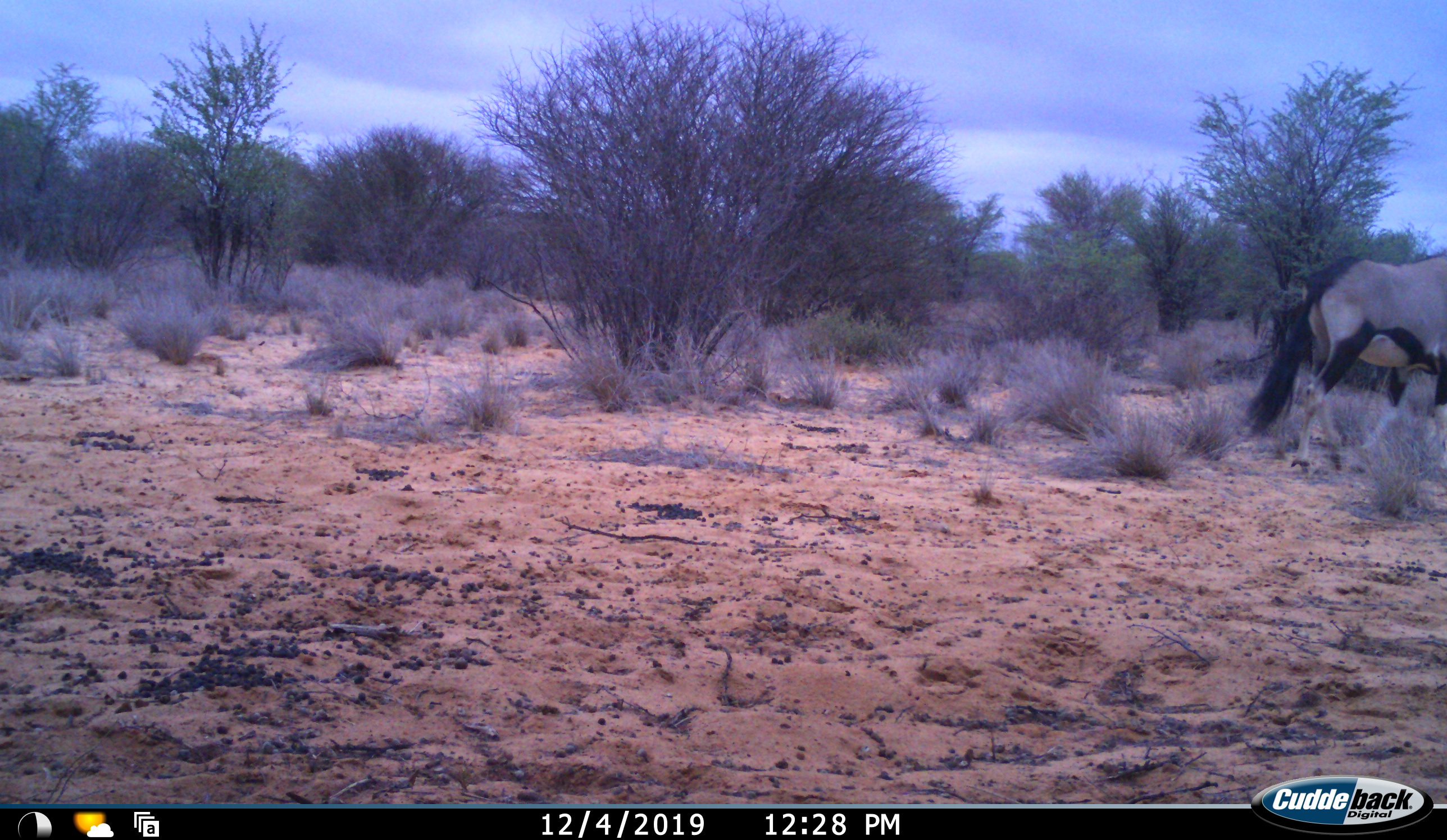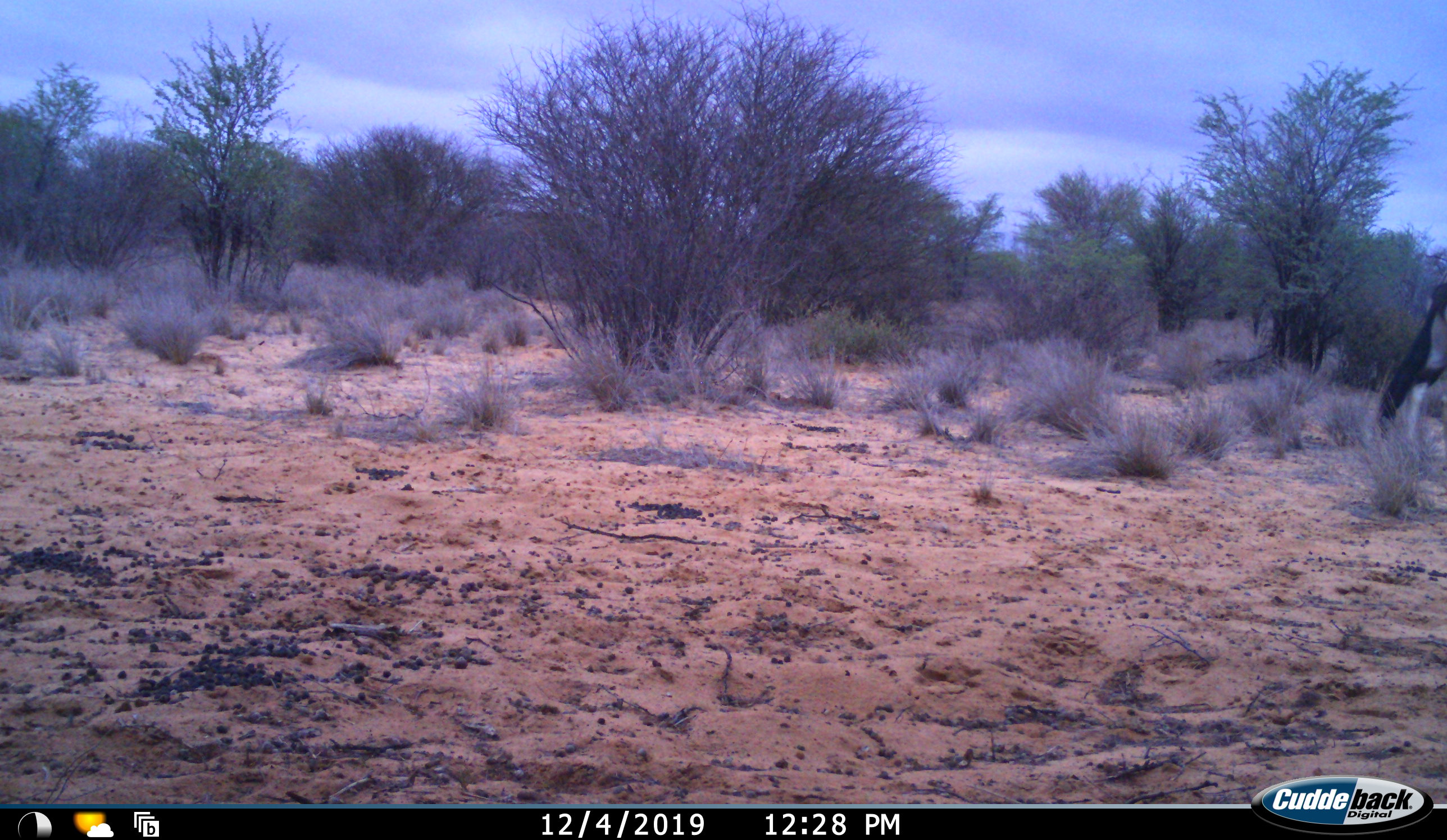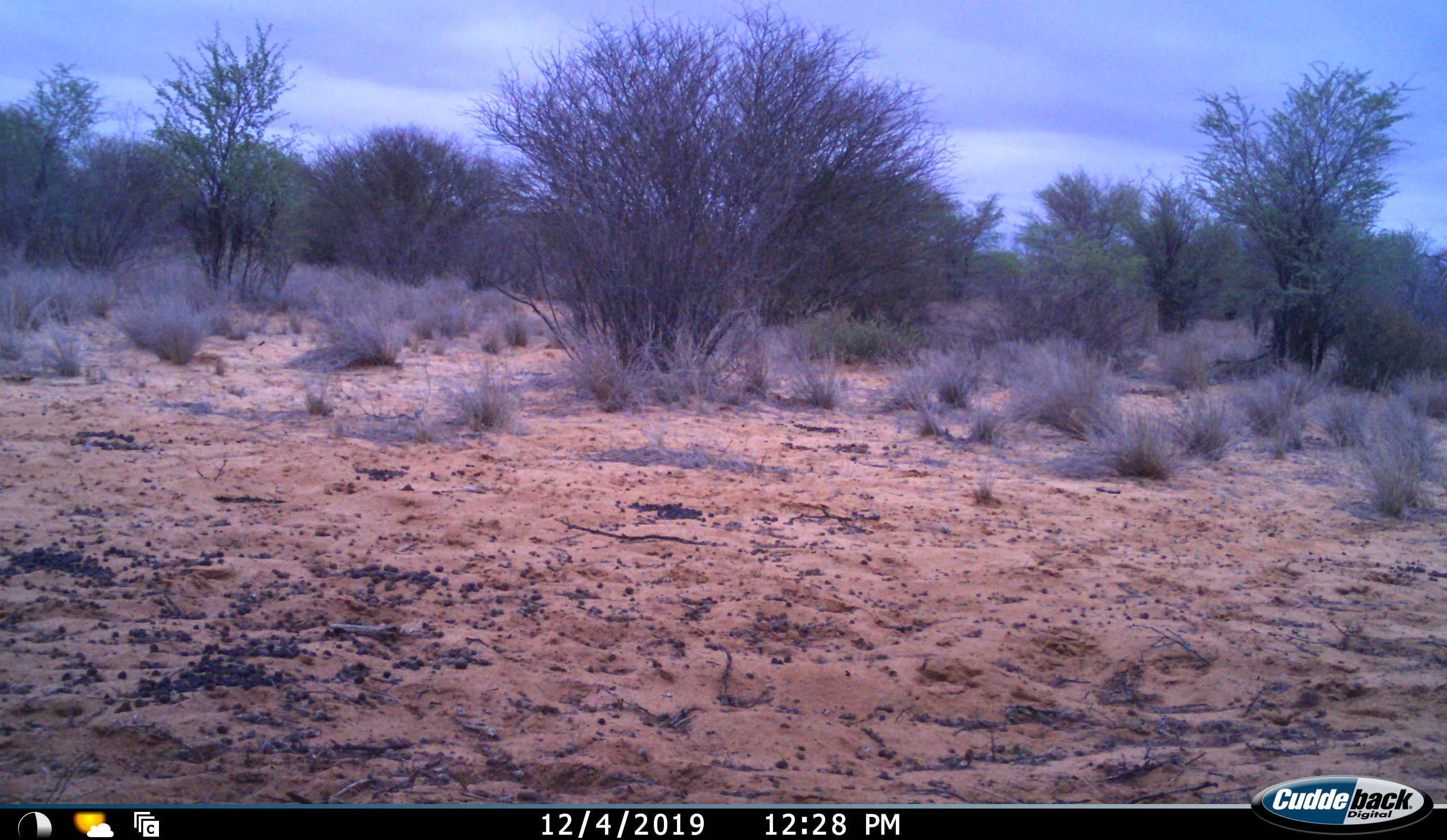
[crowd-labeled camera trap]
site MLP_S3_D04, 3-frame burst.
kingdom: Animalia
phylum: Chordata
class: Mammalia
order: Artiodactyla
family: Bovidae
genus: Oryx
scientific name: Oryx gazella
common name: gemsbok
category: oryx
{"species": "oryx (gemsbok) (Oryx gazella)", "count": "1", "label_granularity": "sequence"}